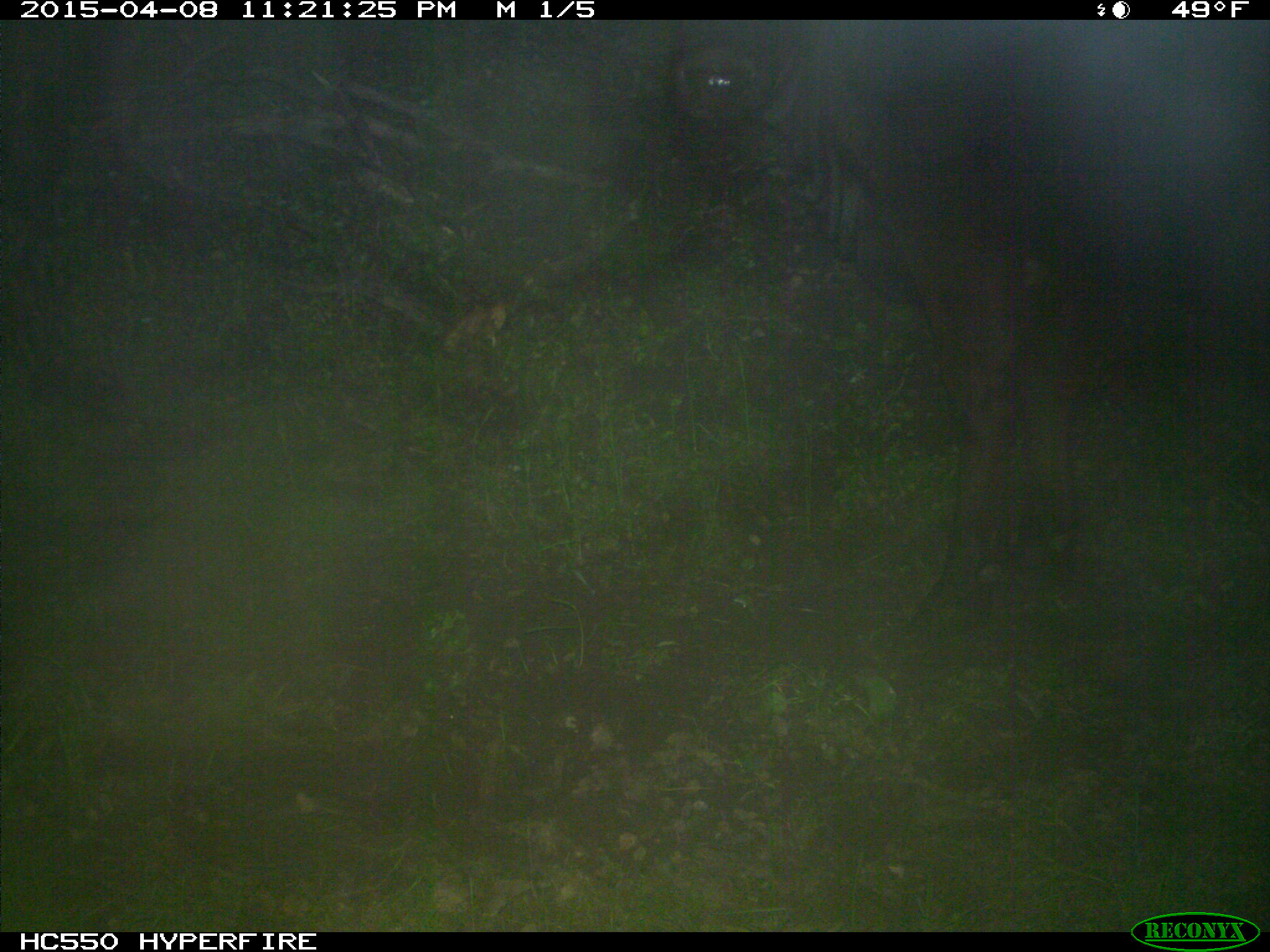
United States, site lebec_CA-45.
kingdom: Animalia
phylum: Chordata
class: Mammalia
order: Artiodactyla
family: Bovidae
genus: Bos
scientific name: Bos taurus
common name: domestic cow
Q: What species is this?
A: Bos taurus (domestic cow).